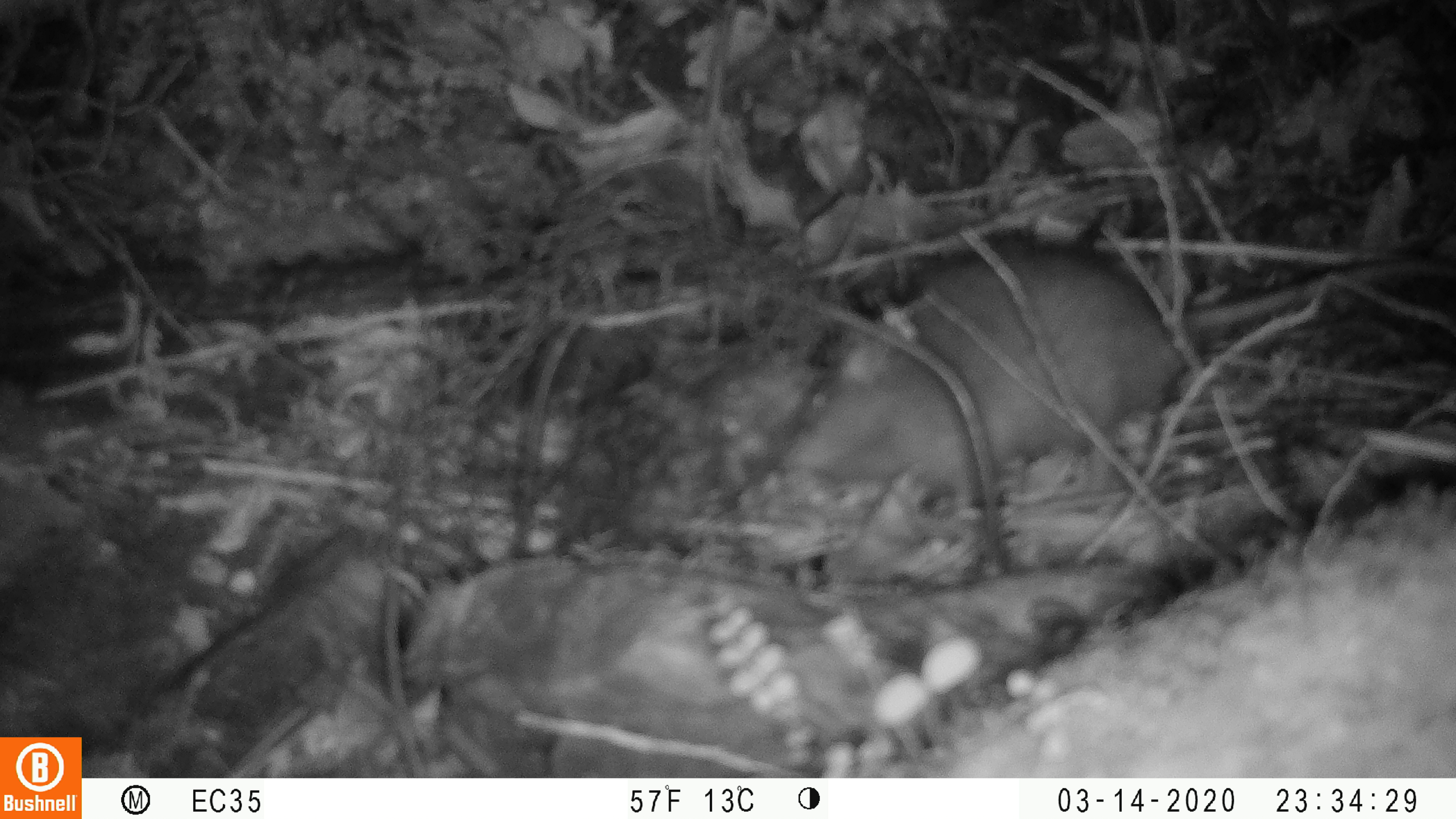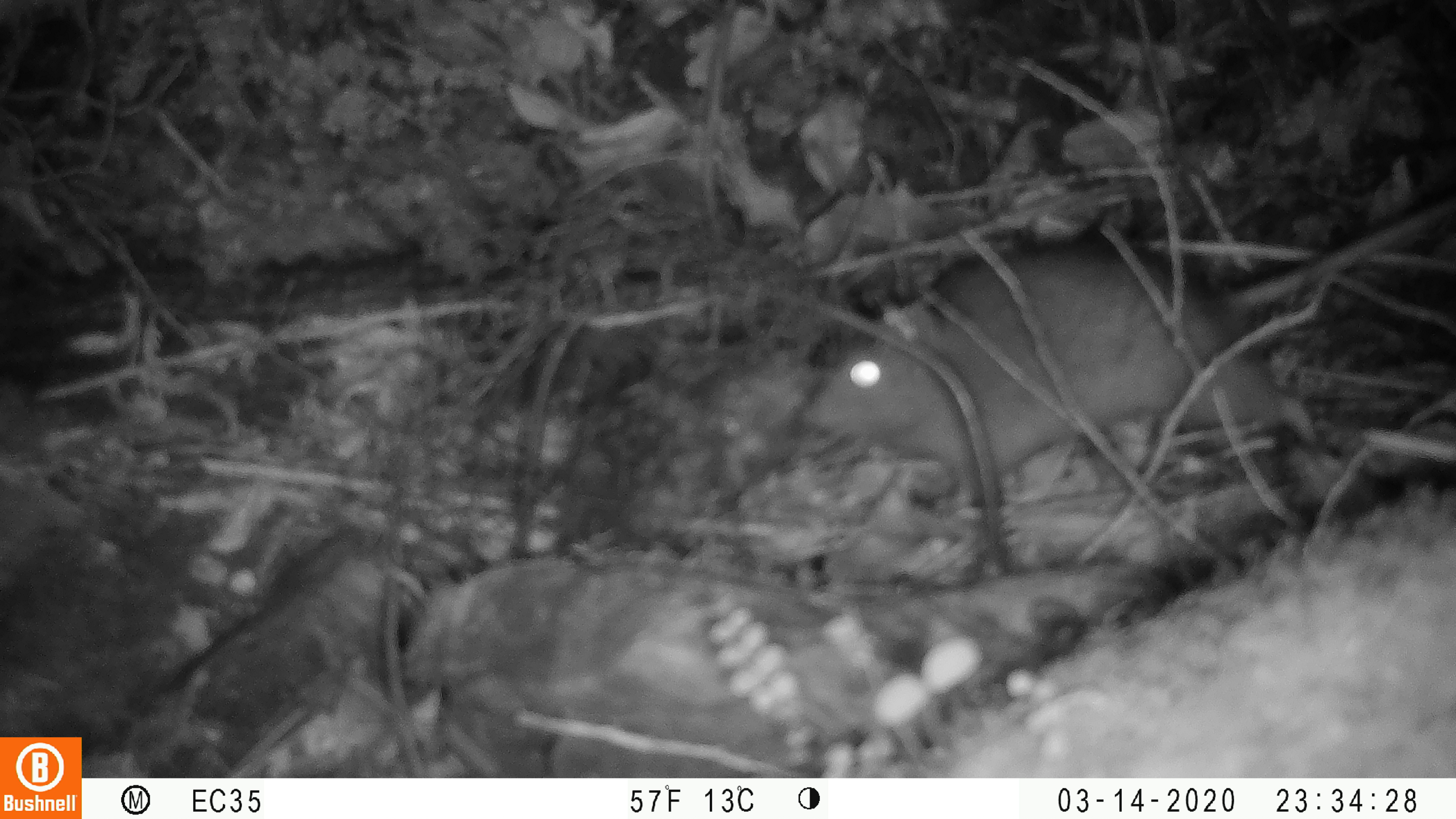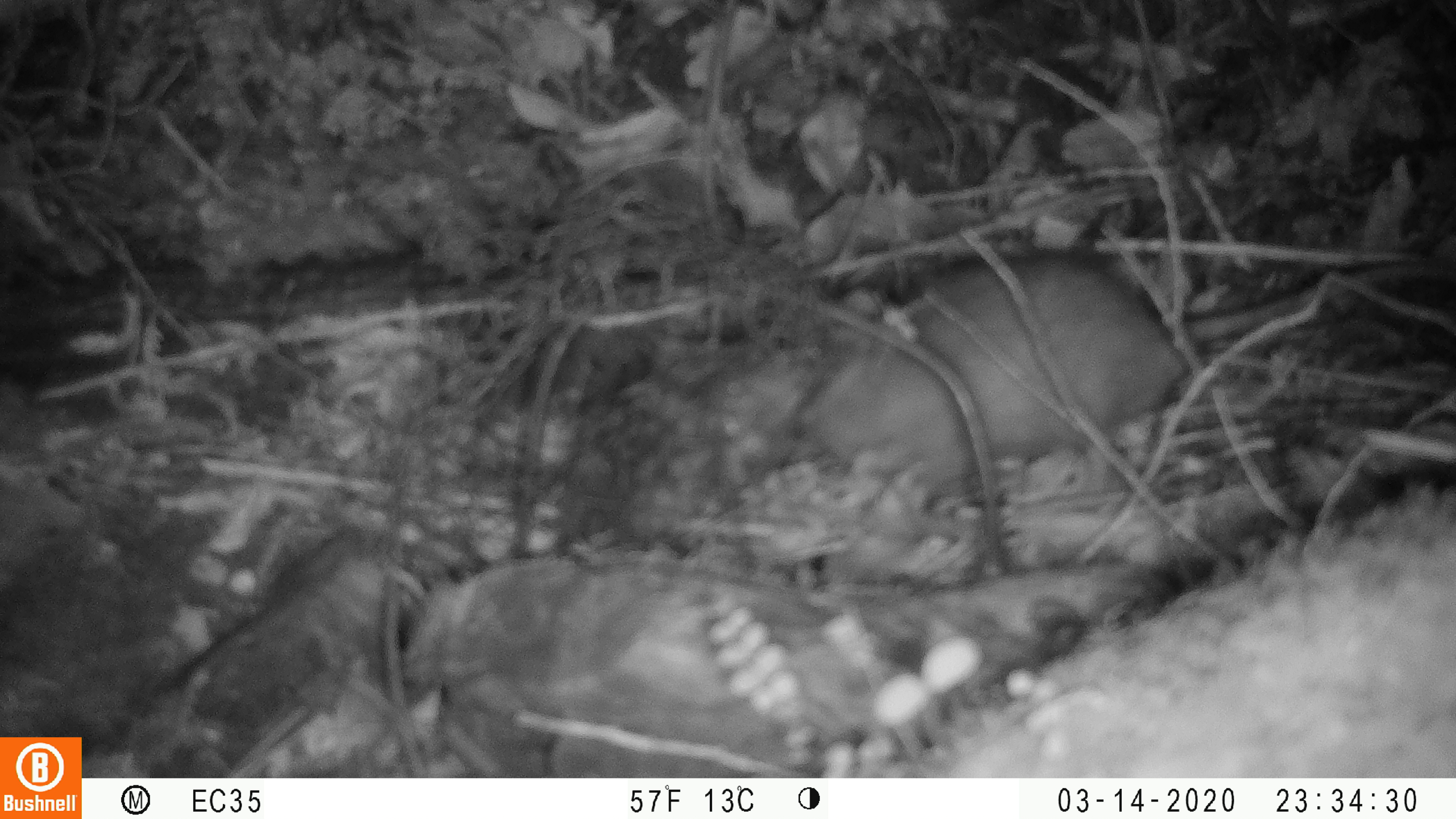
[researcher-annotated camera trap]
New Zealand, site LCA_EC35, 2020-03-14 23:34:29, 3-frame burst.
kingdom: Animalia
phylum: Chordata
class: Mammalia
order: Rodentia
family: Muridae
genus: Rattus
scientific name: Rattus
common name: rat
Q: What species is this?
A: Rat (Rattus).